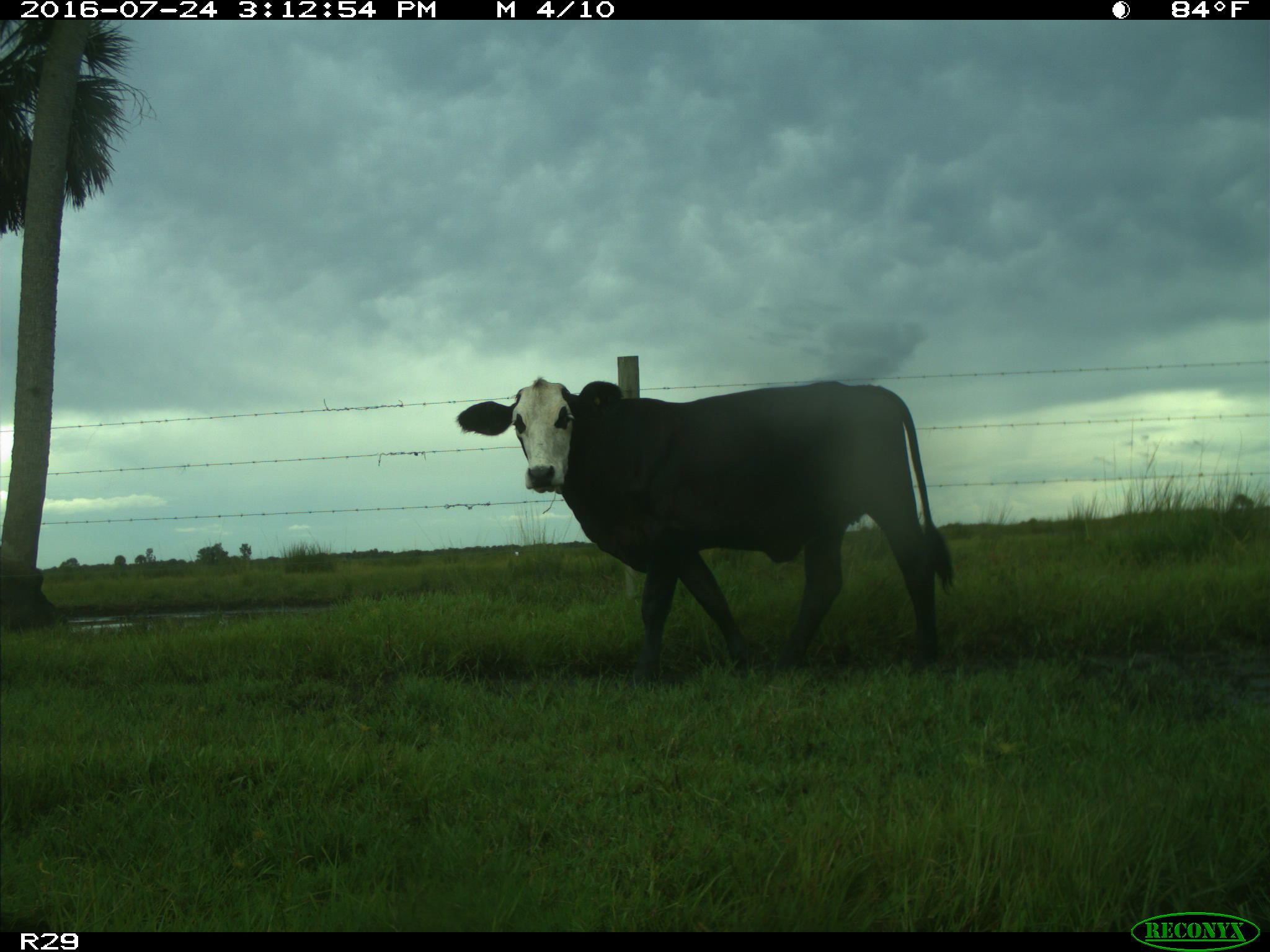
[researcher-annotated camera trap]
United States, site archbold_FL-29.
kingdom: Animalia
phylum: Chordata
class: Mammalia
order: Artiodactyla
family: Bovidae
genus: Bos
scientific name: Bos taurus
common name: domestic cow